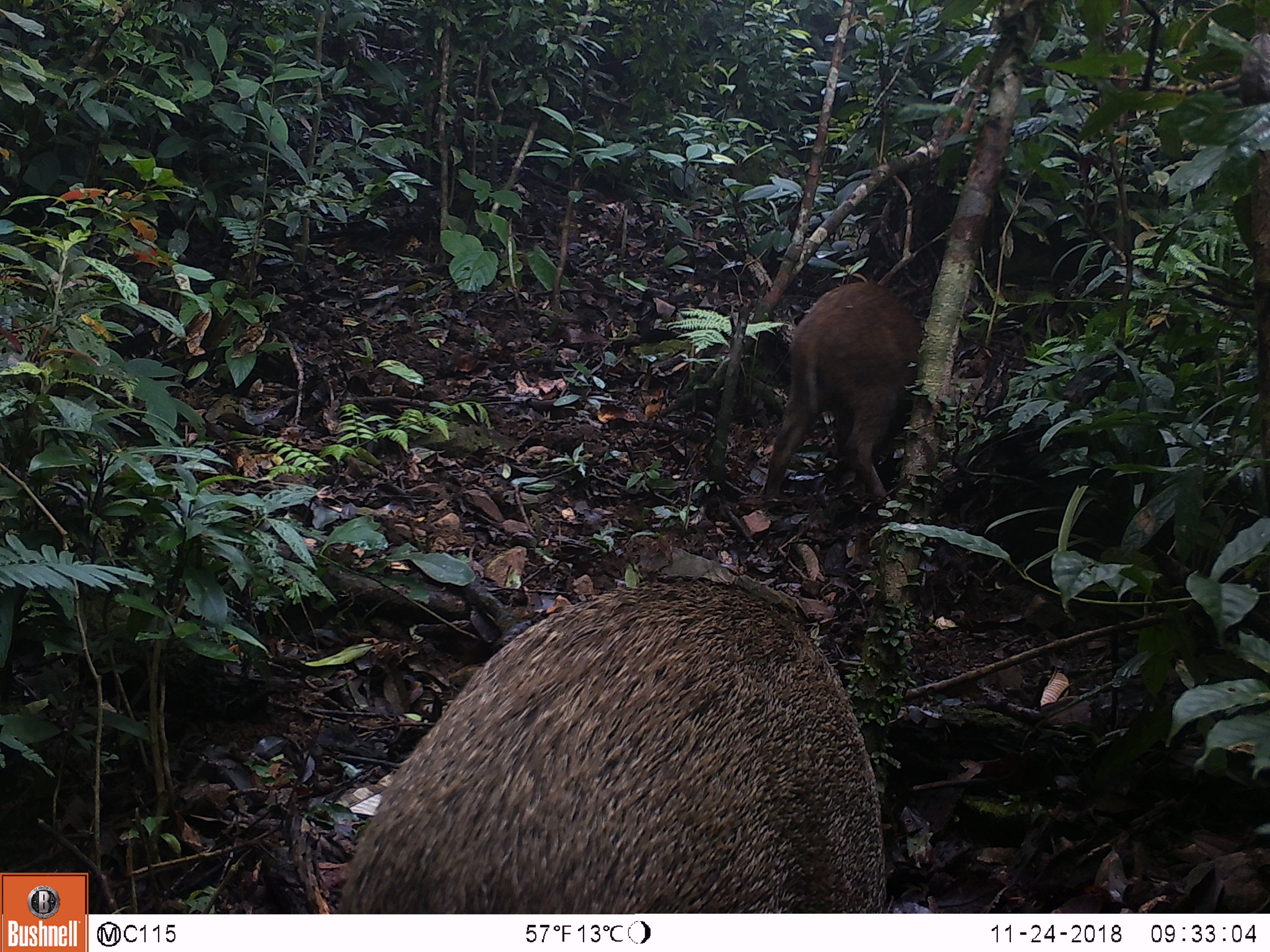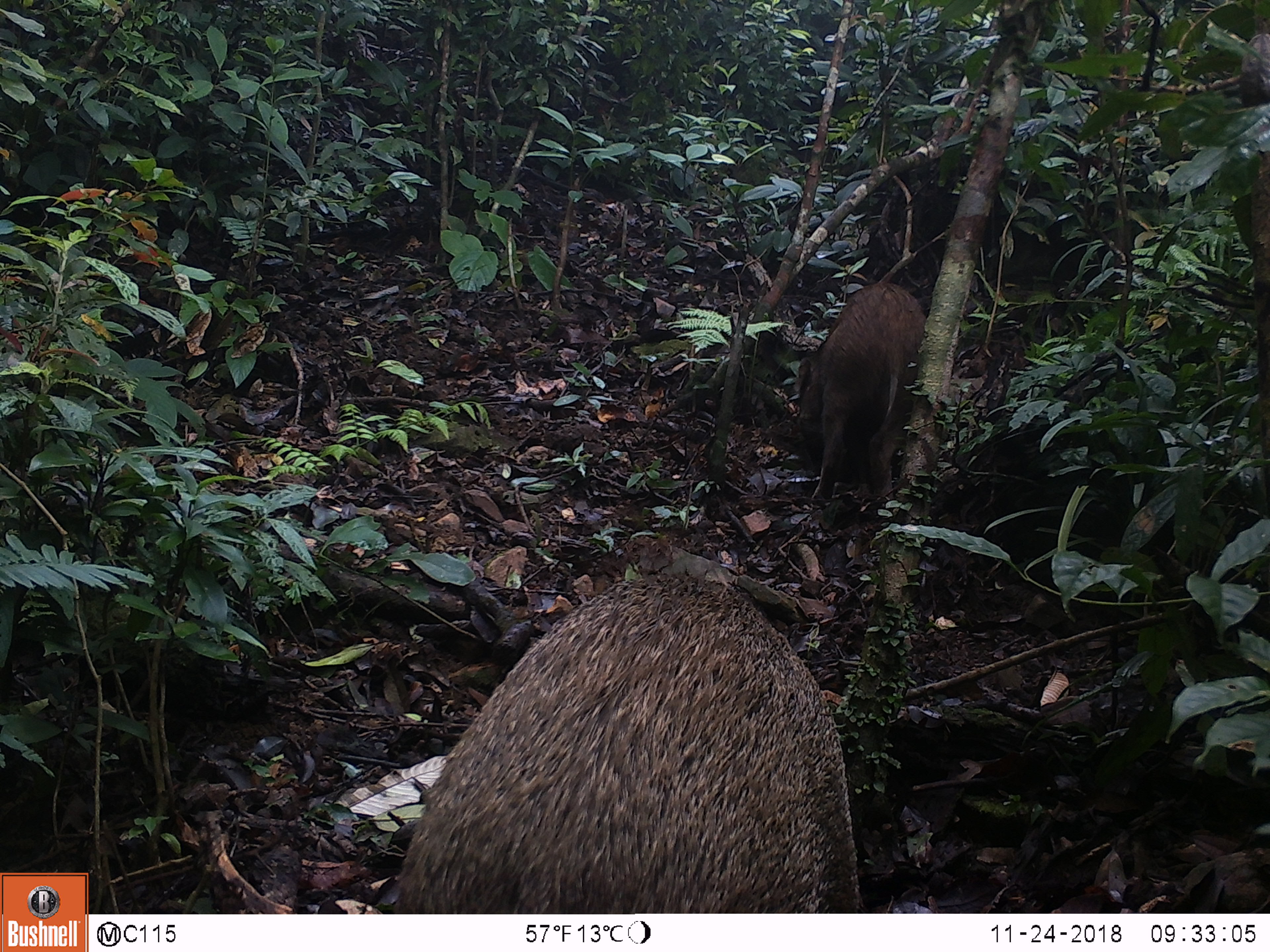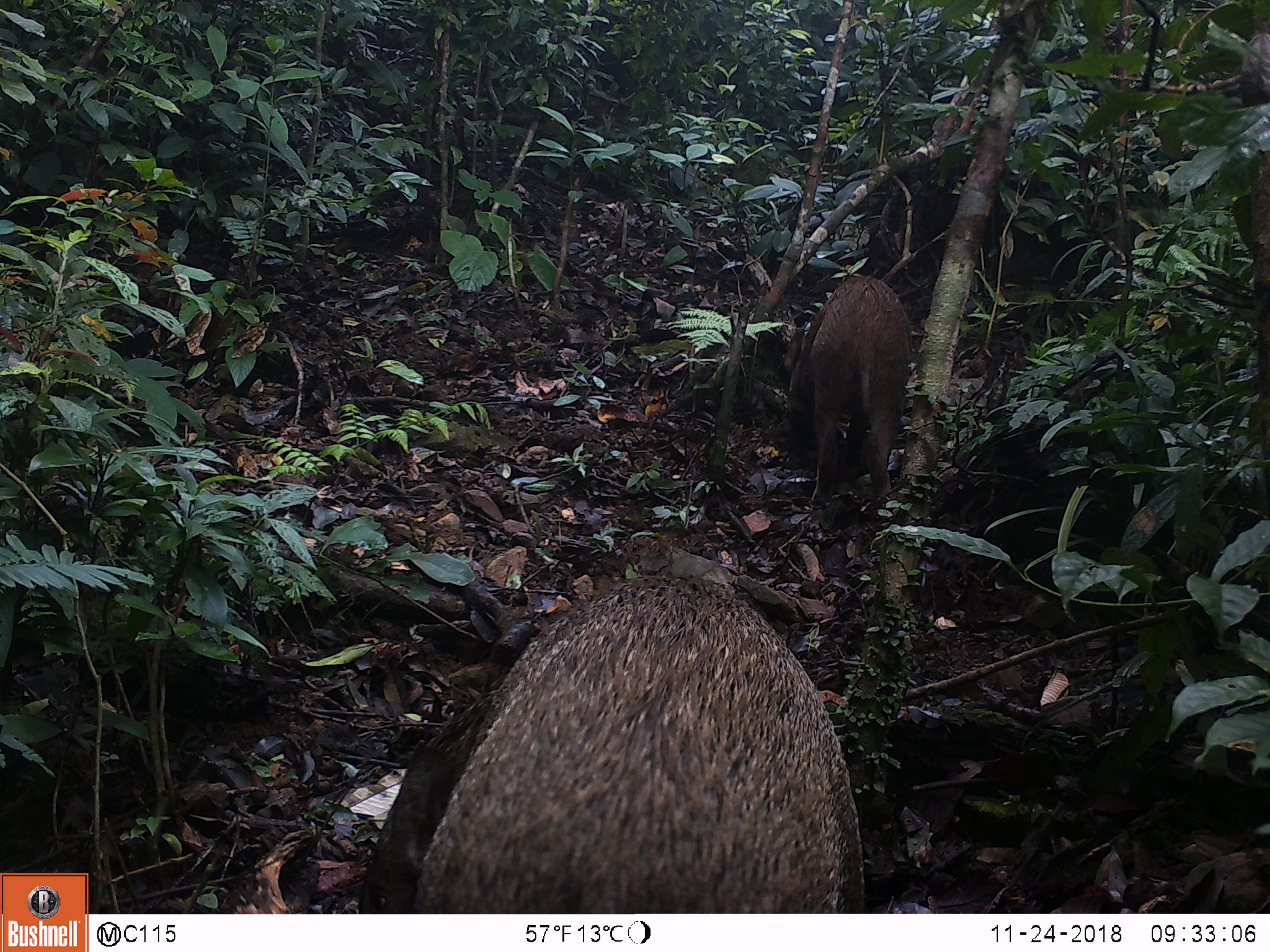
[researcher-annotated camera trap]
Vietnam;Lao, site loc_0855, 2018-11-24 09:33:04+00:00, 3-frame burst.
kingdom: Animalia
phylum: Chordata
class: Mammalia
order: Artiodactyla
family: Suidae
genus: Sus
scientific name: Sus scrofa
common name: eurasian wild pig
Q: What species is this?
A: Eurasian wild pig (Sus scrofa).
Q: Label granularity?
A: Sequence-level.